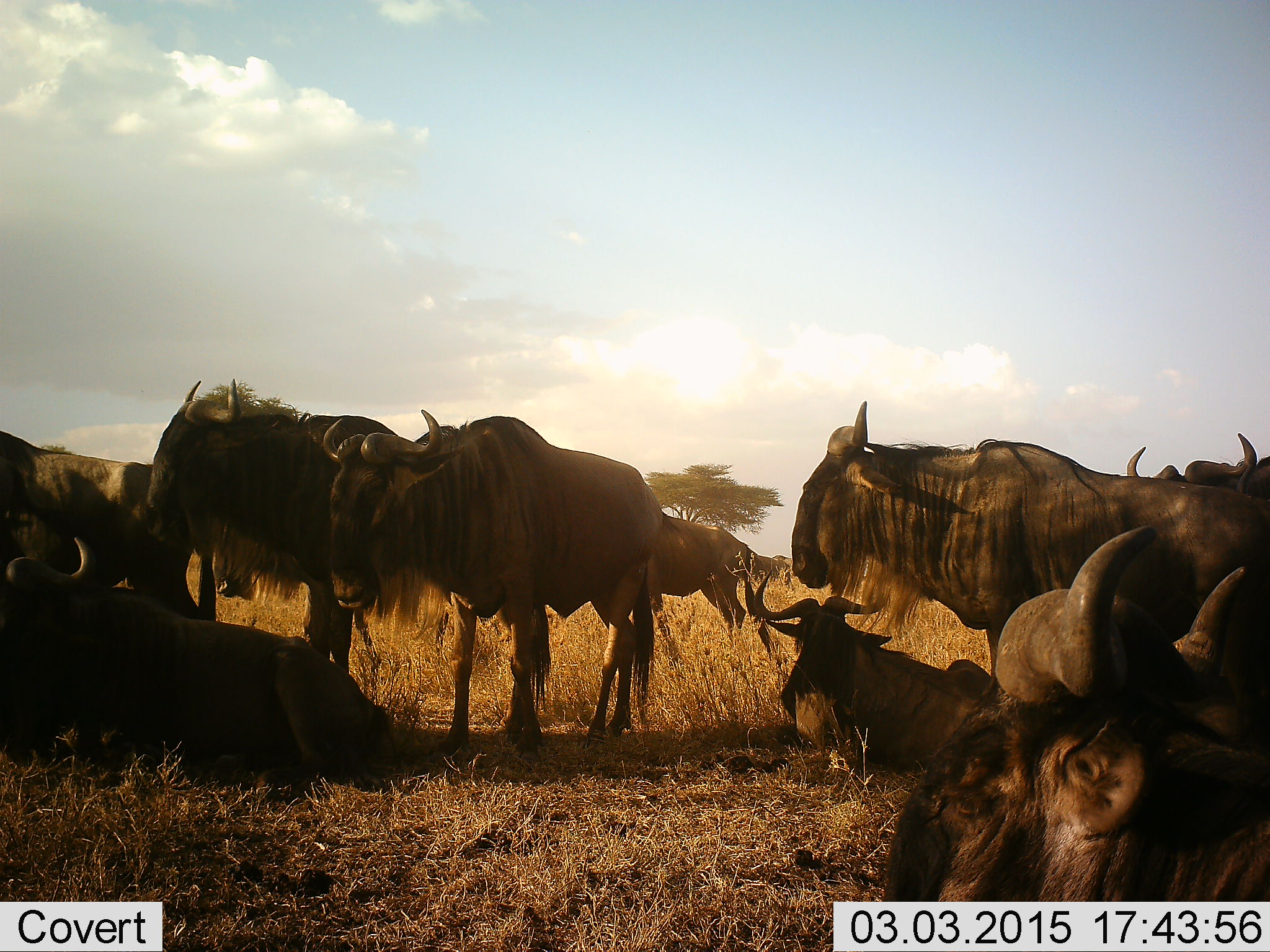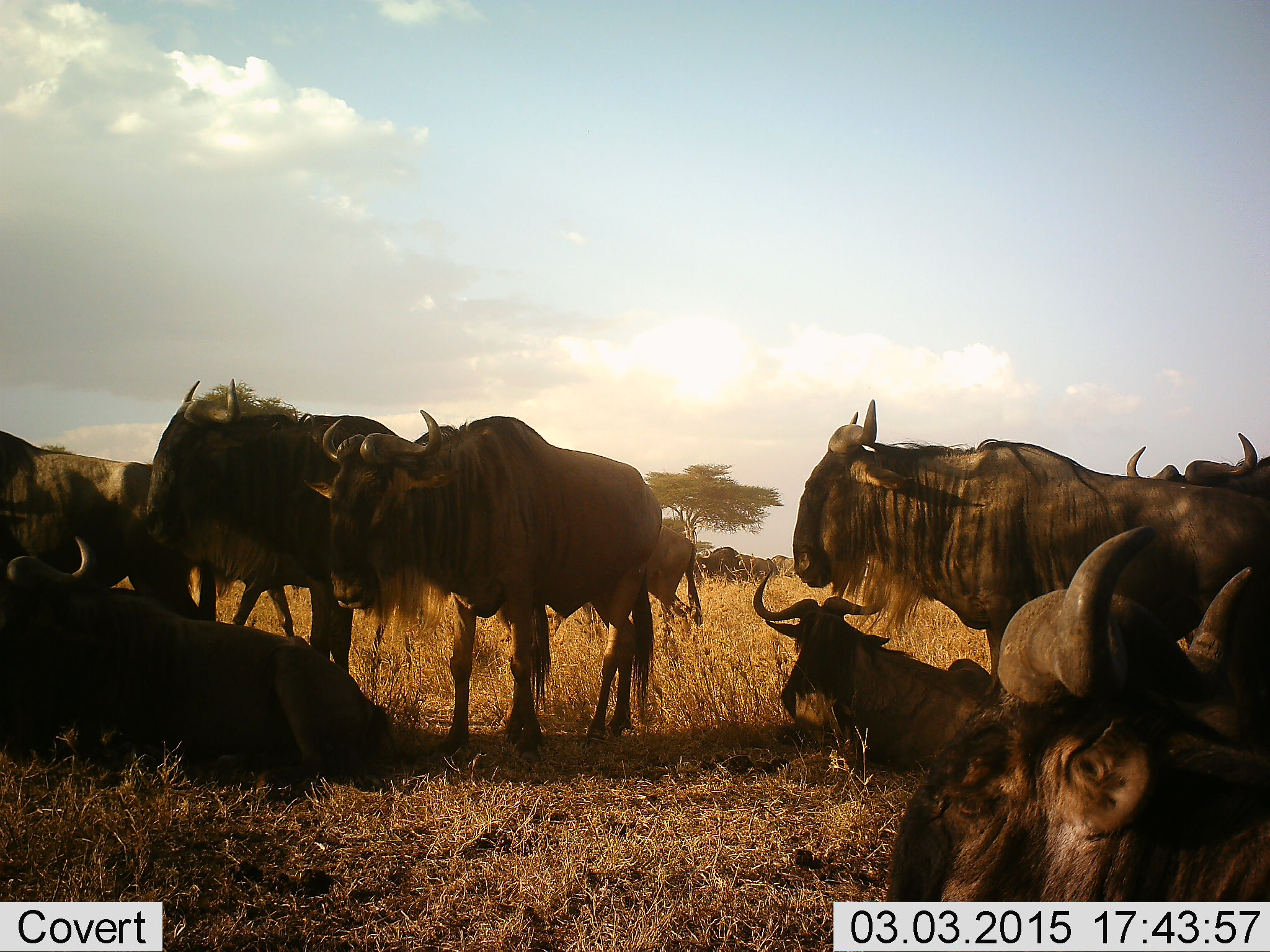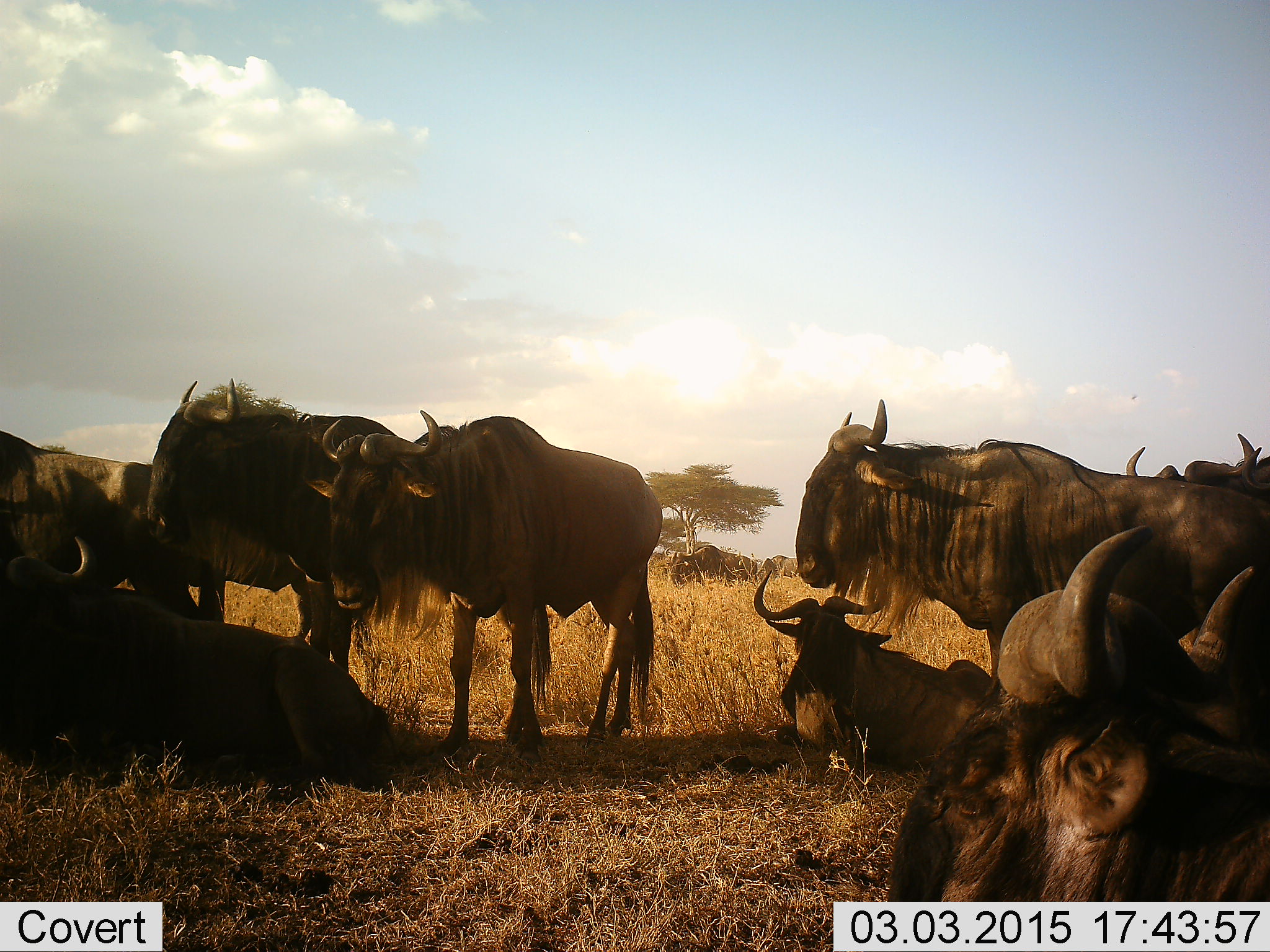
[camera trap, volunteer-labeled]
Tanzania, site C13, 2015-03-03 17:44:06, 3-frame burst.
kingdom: Animalia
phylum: Chordata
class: Mammalia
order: Artiodactyla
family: Bovidae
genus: Connochaetes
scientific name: Connochaetes taurinus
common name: blue wildebeest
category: wildebeest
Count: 11-50.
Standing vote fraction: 82%.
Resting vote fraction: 91%.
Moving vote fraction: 9%.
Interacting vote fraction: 18%.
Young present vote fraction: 0%.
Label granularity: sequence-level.